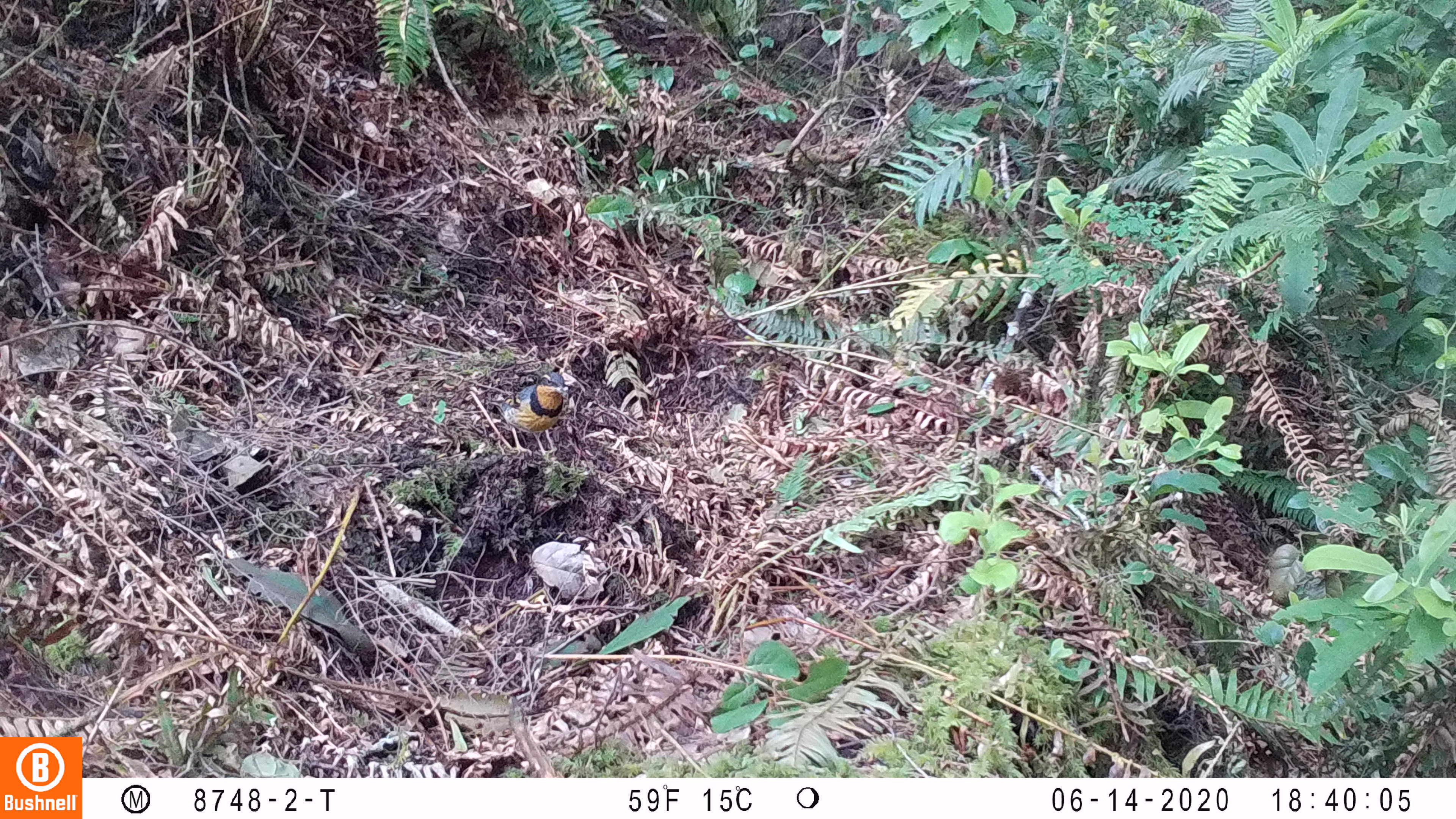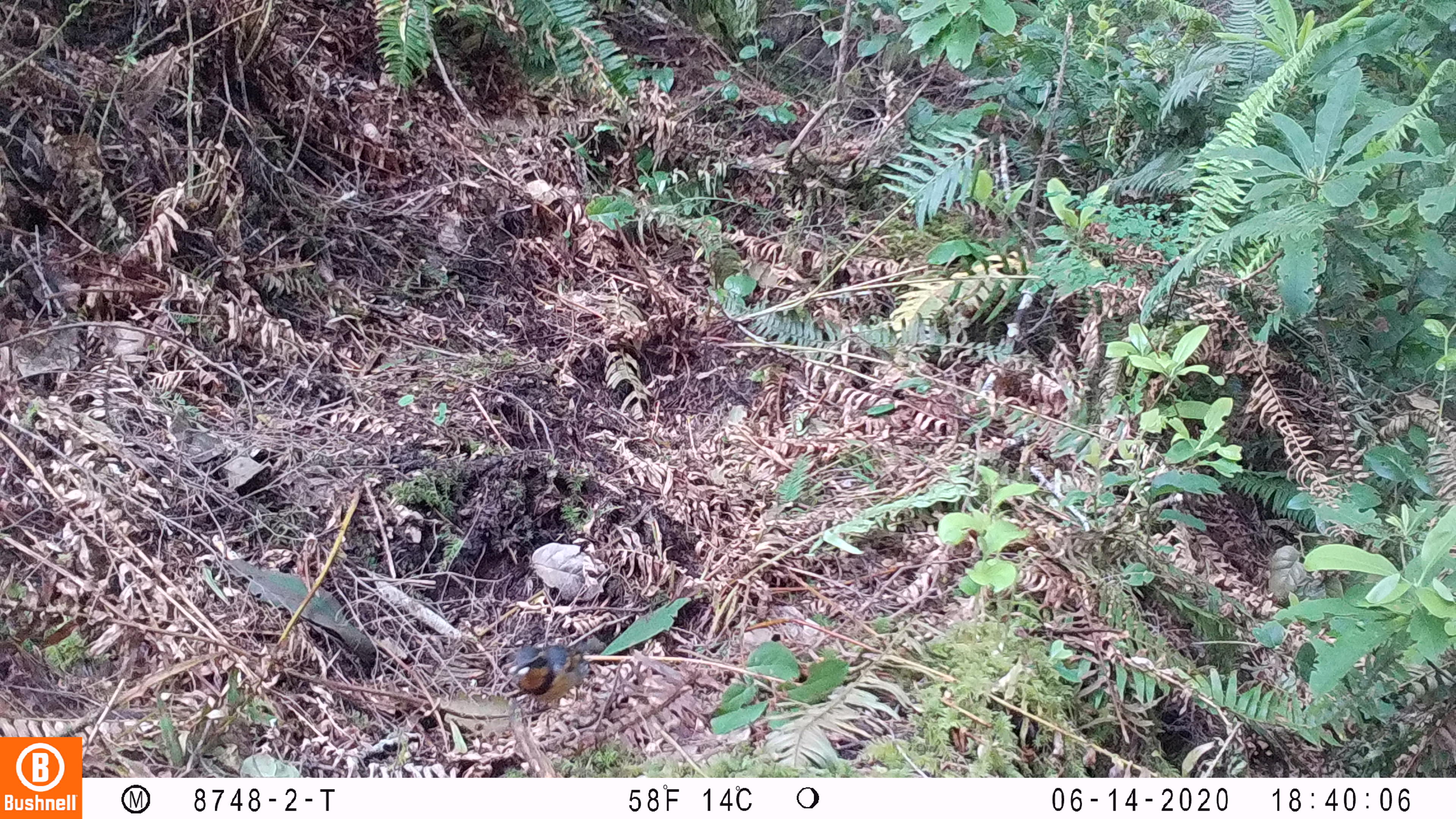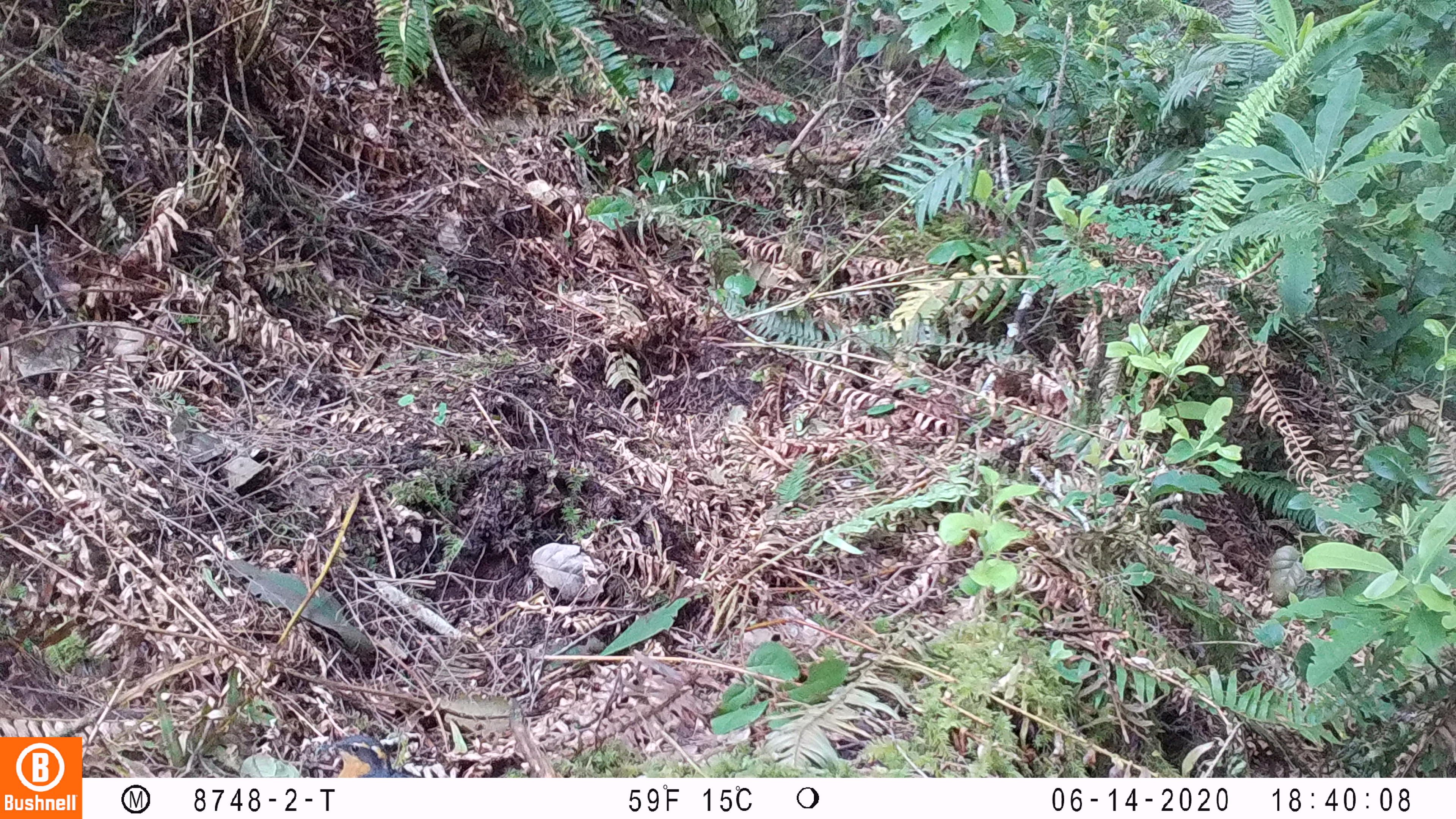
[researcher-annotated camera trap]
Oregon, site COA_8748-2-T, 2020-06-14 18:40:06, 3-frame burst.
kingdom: Animalia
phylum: Chordata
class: Aves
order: Passeriformes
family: Turdidae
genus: Ixoreus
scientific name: Ixoreus naevius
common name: varied thrush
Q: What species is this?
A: Varied thrush (Ixoreus naevius).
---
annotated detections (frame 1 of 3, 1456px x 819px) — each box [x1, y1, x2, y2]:
varied thrush: [488, 372, 568, 463]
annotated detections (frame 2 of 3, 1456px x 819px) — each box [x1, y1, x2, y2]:
varied thrush: [510, 643, 591, 712]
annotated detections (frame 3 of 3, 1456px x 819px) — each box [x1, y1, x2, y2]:
varied thrush: [321, 734, 420, 776]